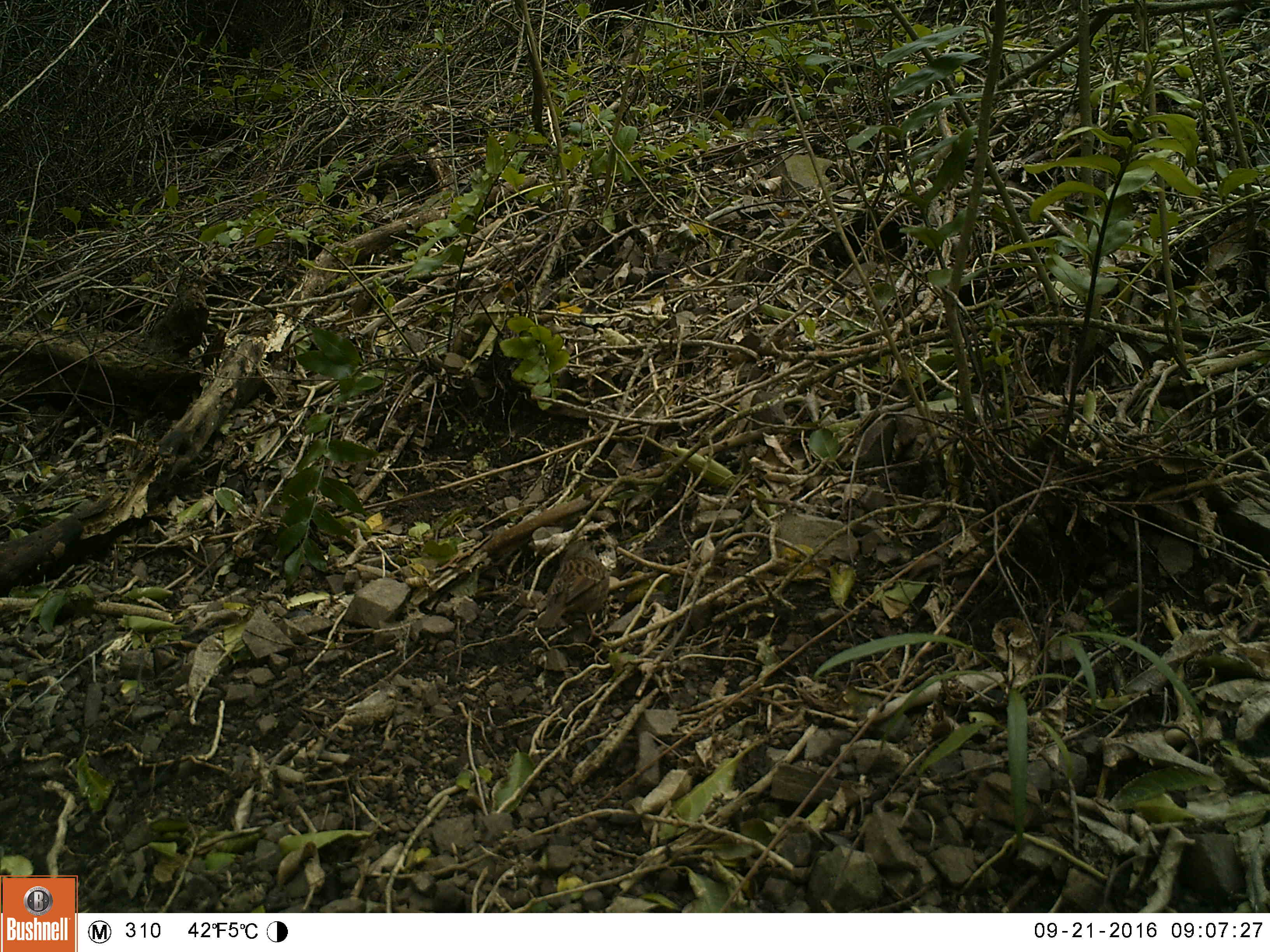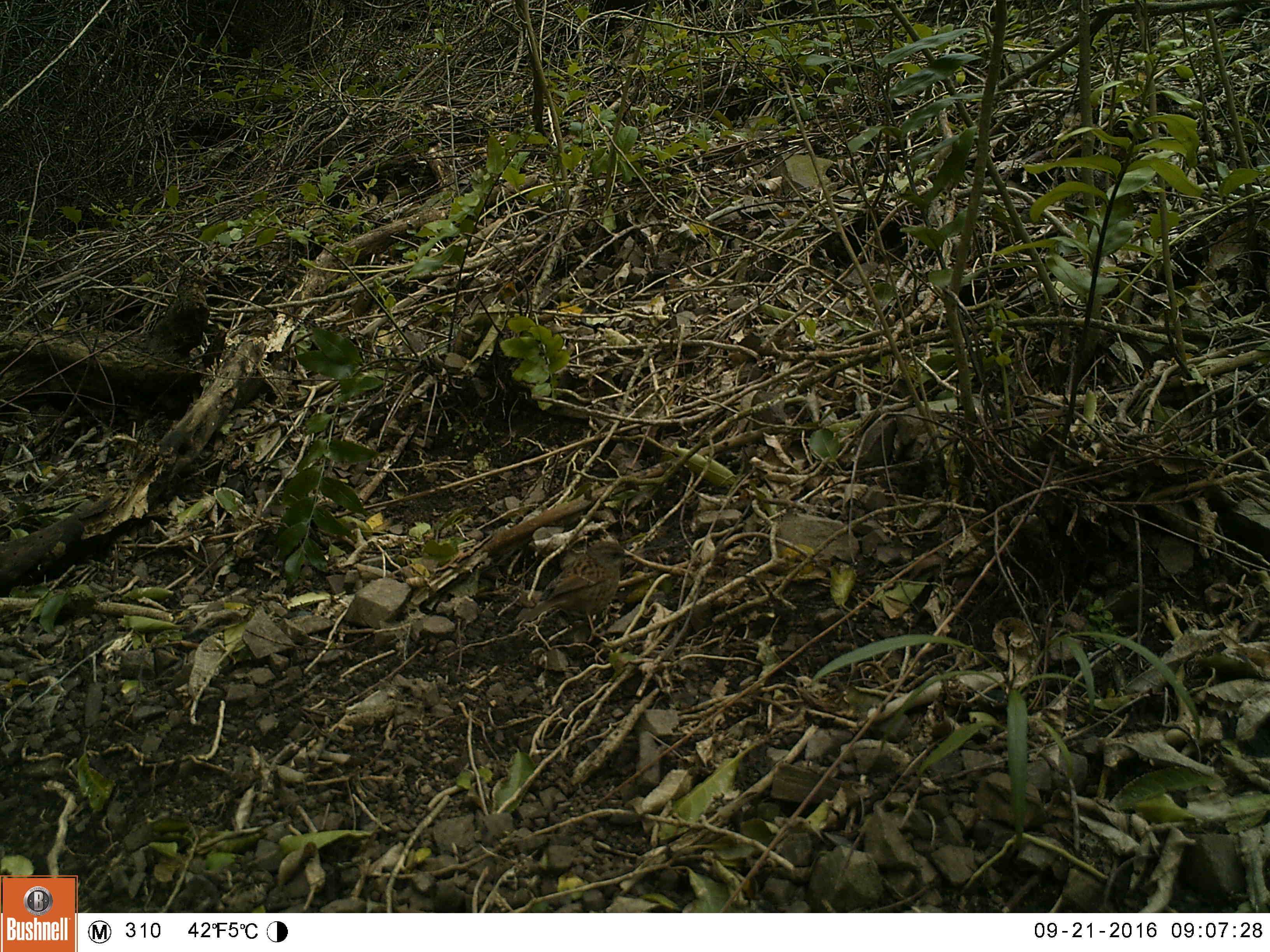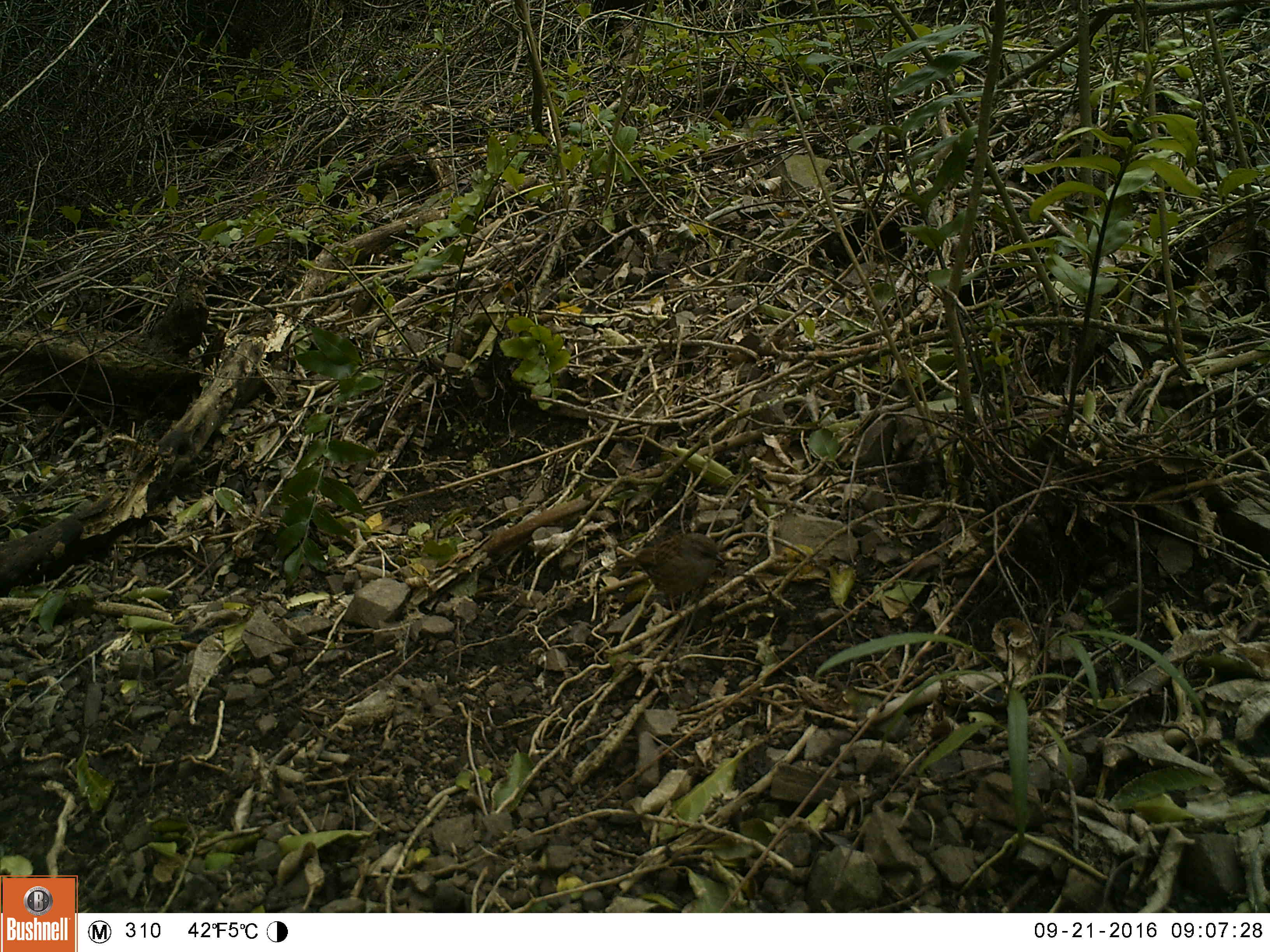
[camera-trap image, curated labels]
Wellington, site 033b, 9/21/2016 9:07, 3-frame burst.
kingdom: Animalia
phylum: Chordata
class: Aves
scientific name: Aves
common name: bird